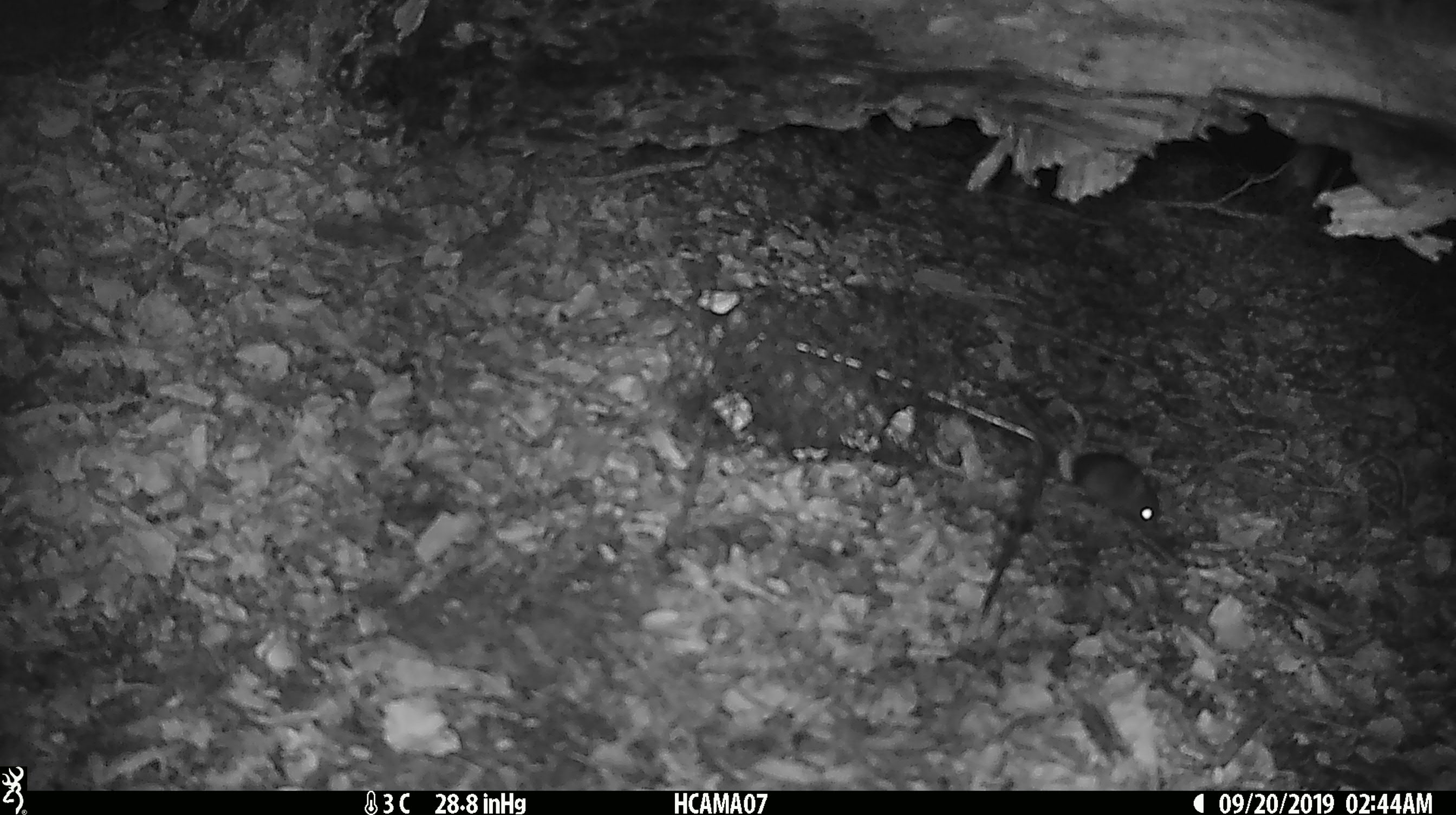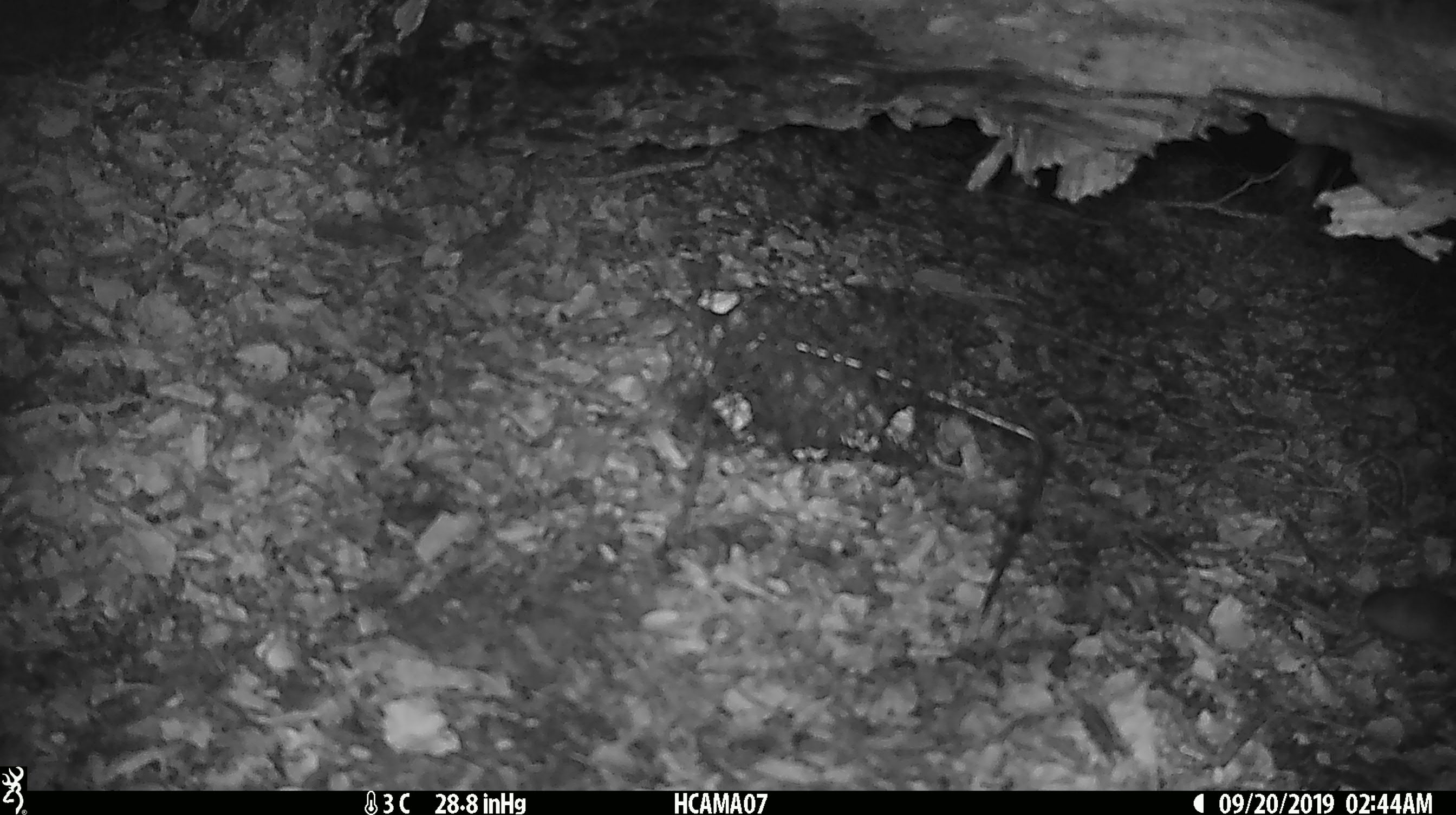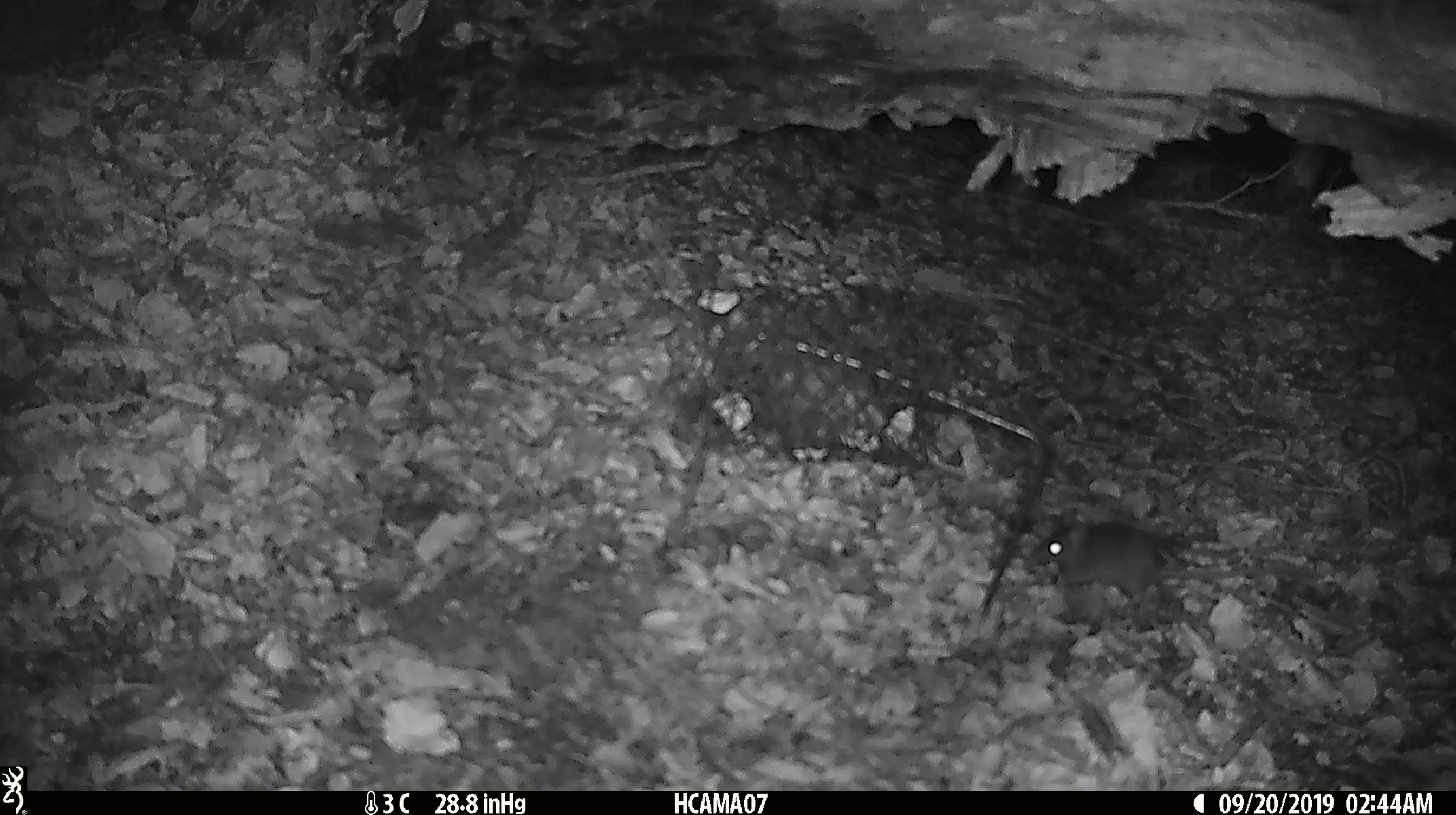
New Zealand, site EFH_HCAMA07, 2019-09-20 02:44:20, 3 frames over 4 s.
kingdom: Animalia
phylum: Chordata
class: Mammalia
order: Rodentia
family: Muridae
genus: Mus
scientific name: Mus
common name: mouse